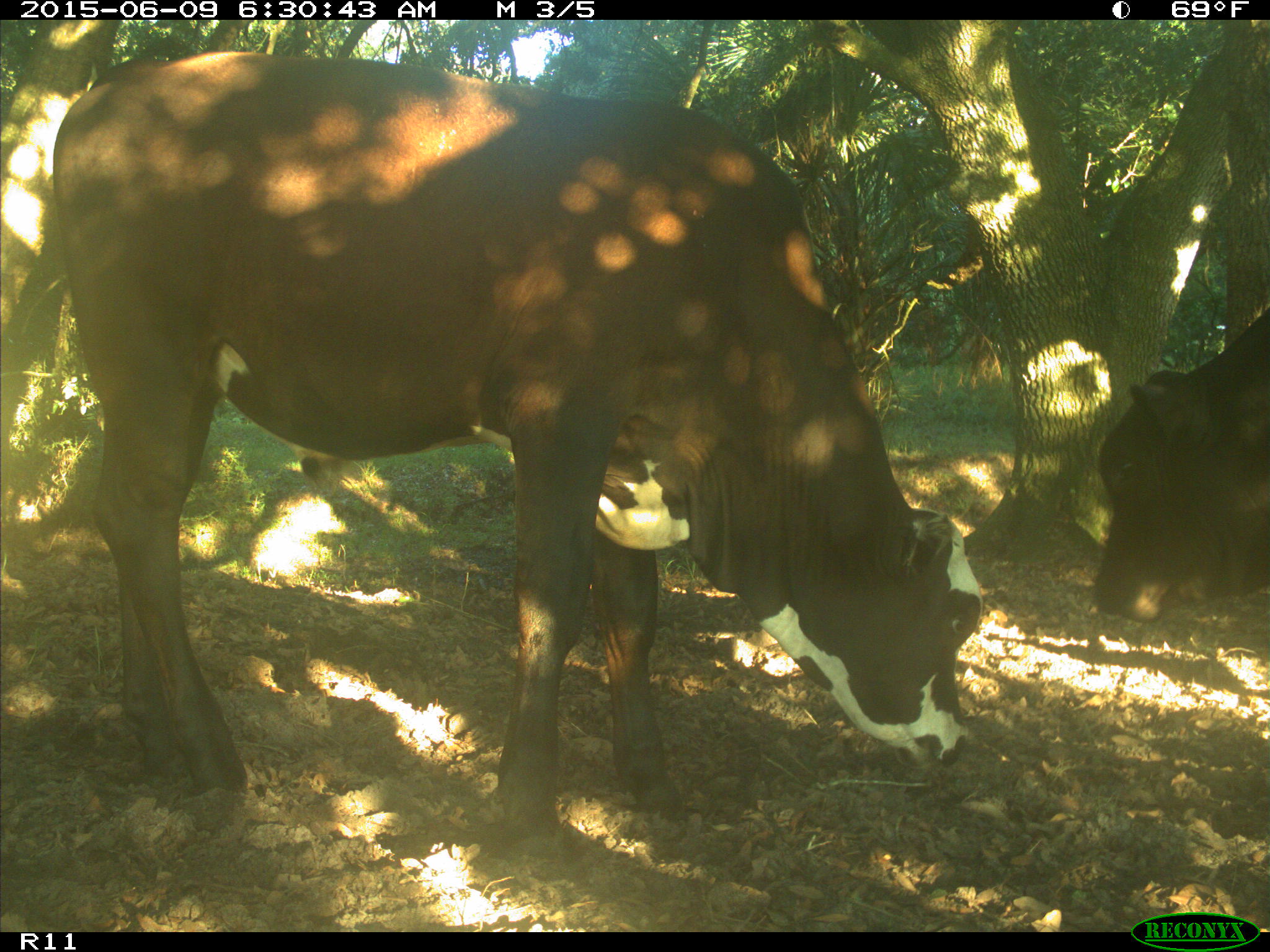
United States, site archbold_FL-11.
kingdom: Animalia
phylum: Chordata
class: Mammalia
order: Artiodactyla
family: Bovidae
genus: Bos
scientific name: Bos taurus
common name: domestic cow